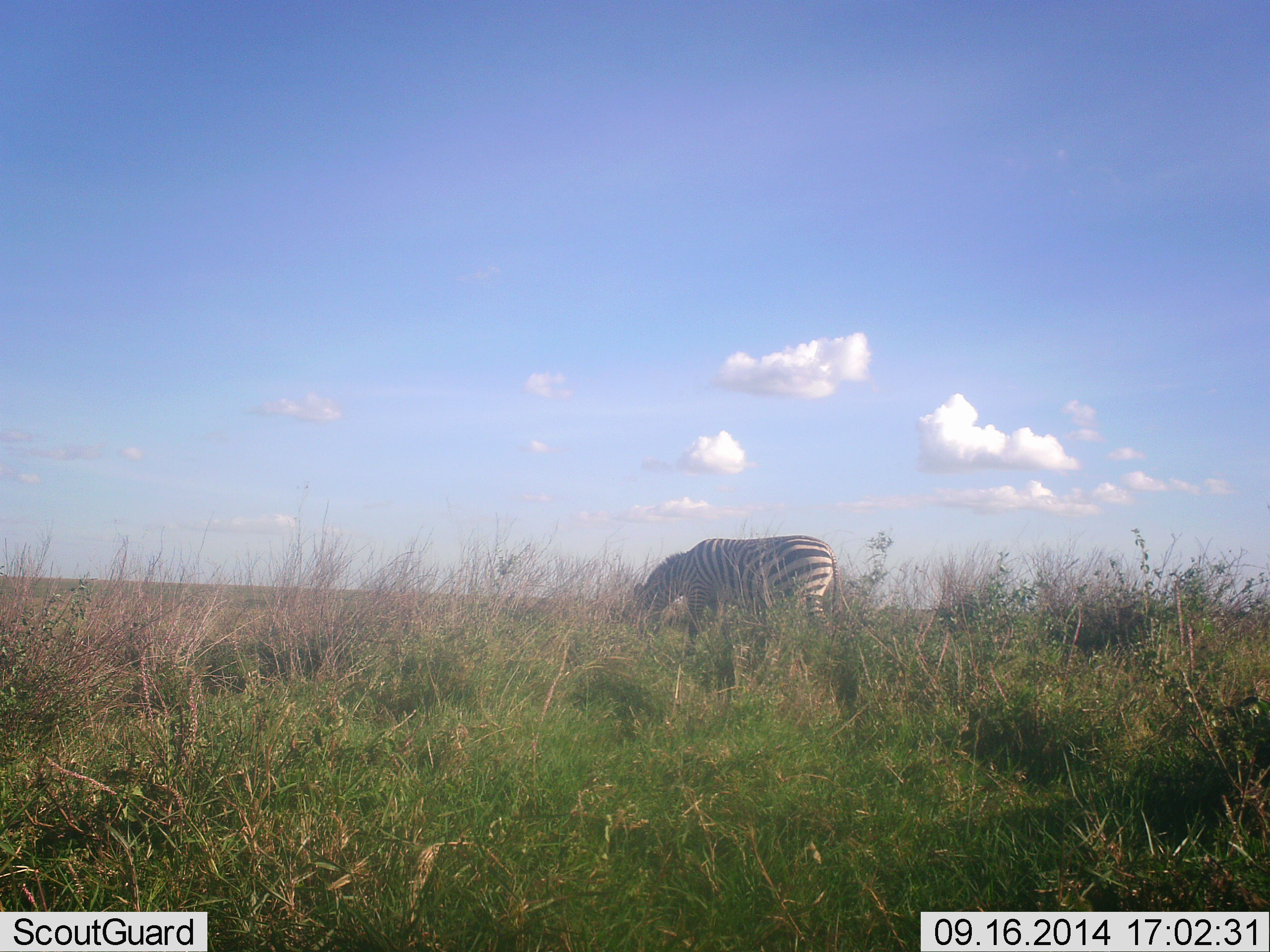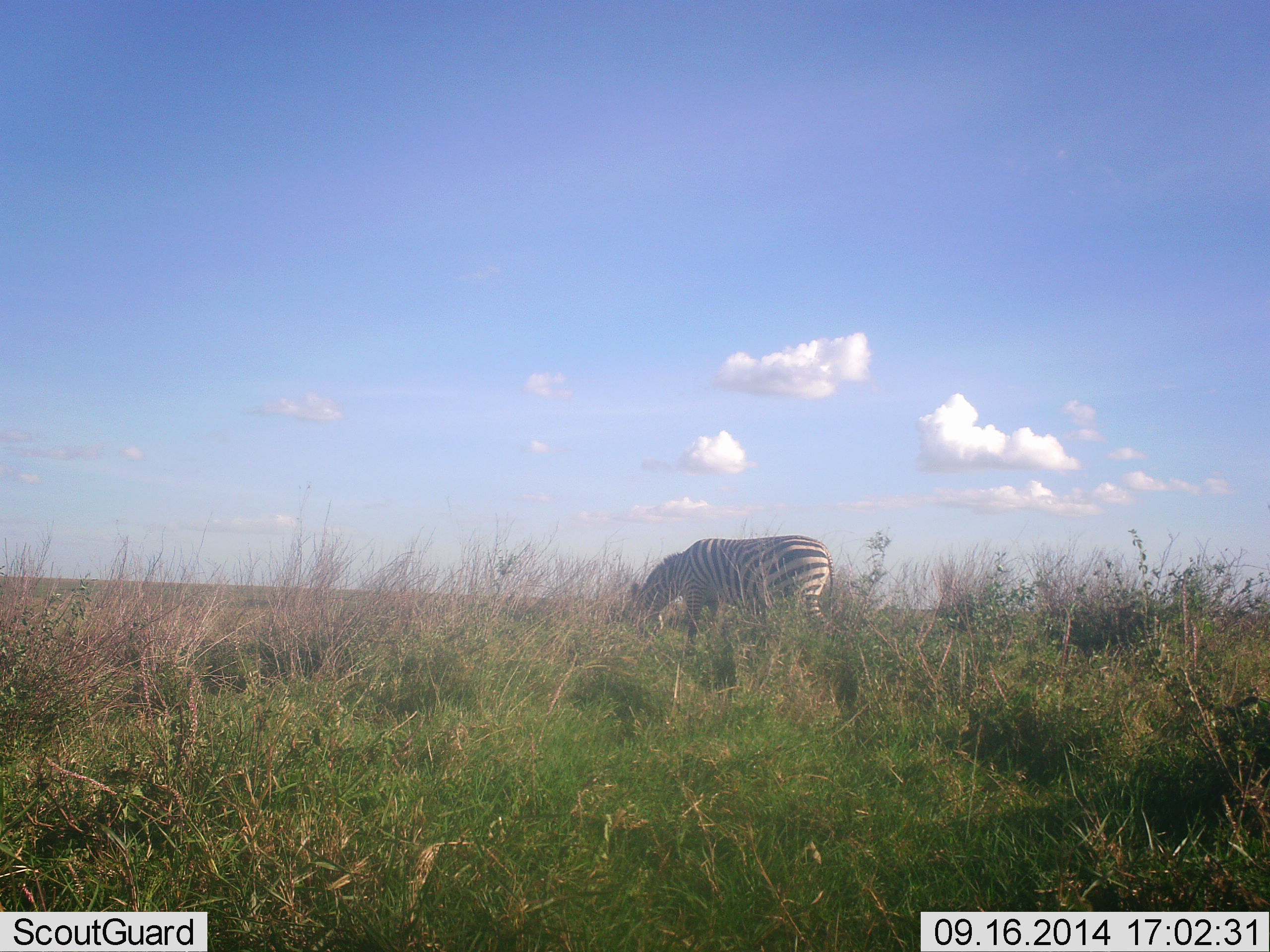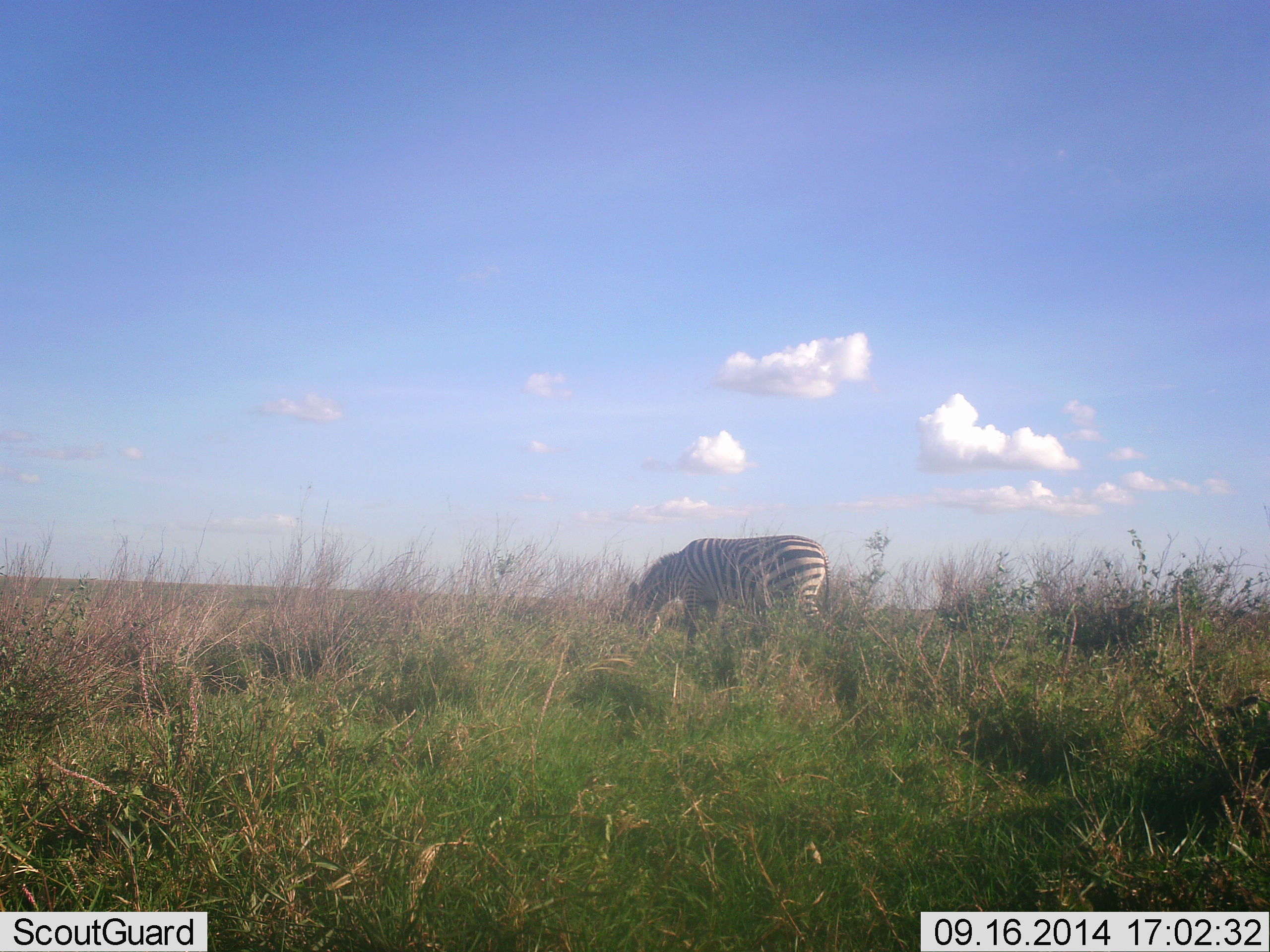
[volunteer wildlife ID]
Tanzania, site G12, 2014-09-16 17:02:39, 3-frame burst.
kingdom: Animalia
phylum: Chordata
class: Mammalia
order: Perissodactyla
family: Equidae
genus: Equus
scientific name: Equus quagga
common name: plains zebra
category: zebra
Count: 1.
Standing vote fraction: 20%.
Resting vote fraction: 0%.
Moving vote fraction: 0%.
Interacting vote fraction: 0%.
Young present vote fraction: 0%.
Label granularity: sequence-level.